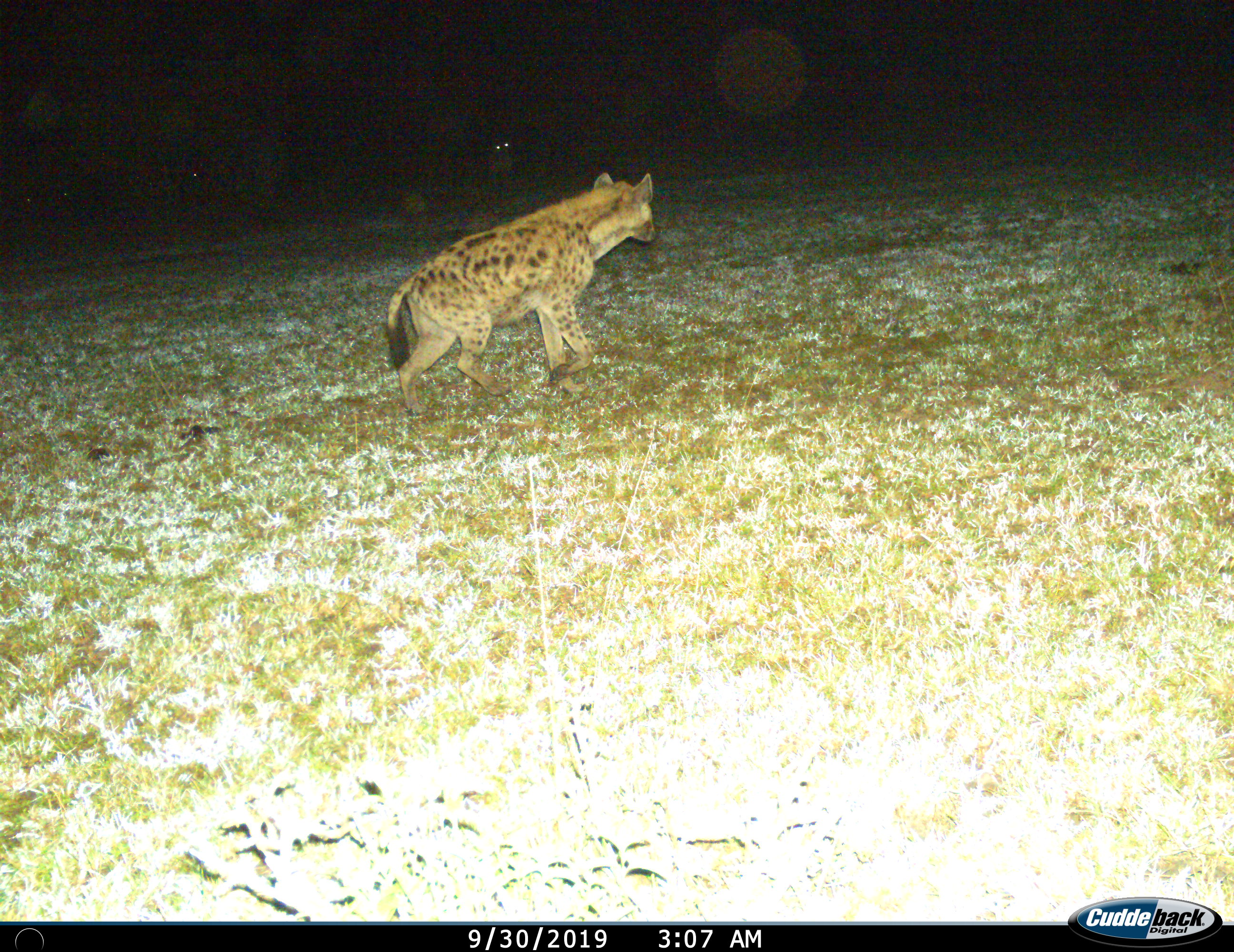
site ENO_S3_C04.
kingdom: Animalia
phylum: Chordata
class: Mammalia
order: Carnivora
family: Hyaenidae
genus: Crocuta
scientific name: Crocuta crocuta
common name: spotted hyena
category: hyenaspotted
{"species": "hyenaspotted (spotted hyena) (Crocuta crocuta)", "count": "1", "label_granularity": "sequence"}